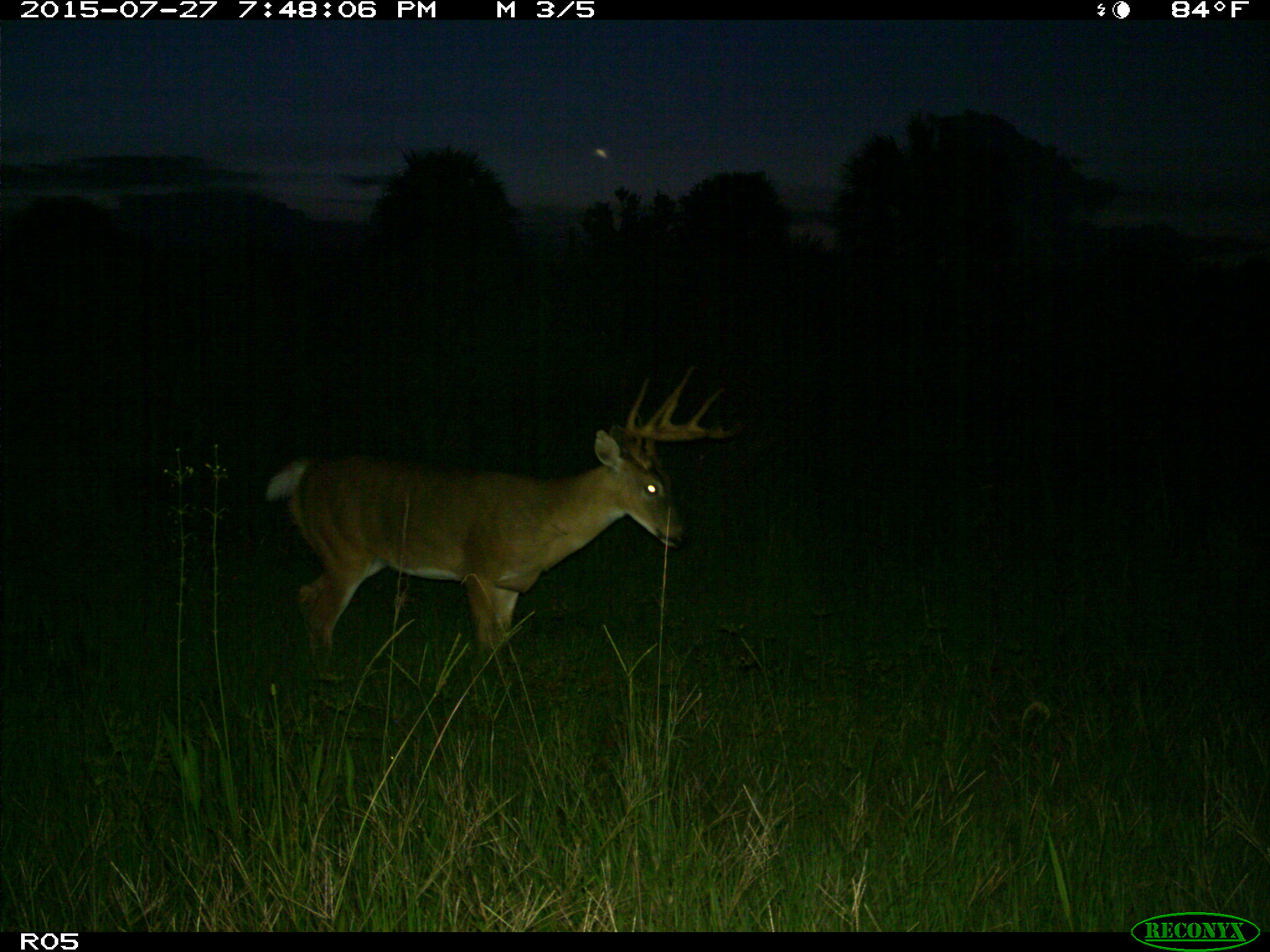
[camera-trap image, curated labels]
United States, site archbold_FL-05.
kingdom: Animalia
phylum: Chordata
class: Mammalia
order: Artiodactyla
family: Cervidae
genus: Odocoileus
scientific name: Odocoileus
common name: deer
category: unidentified deer